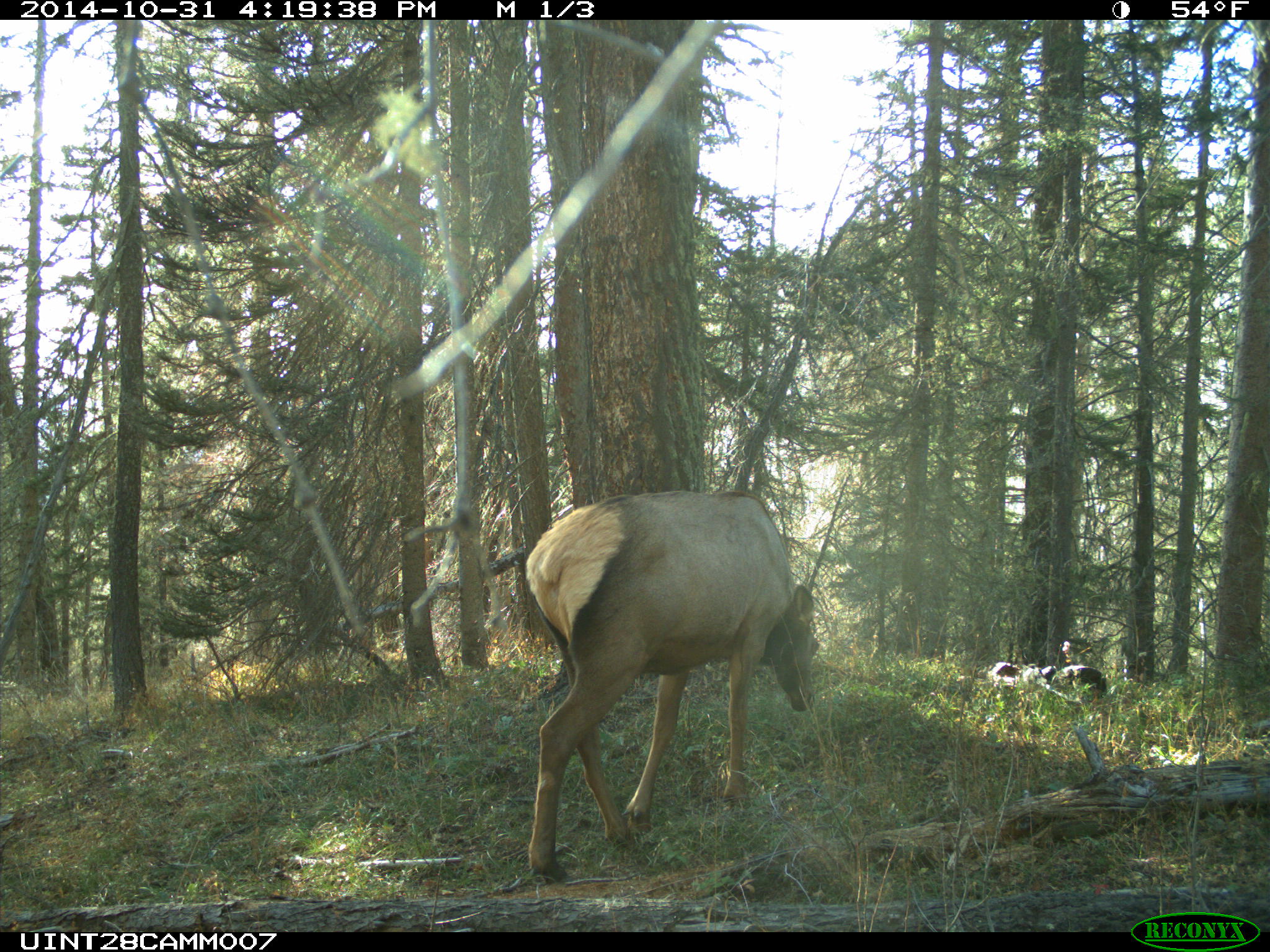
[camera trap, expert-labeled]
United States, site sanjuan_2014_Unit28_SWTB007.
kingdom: Animalia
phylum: Chordata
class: Mammalia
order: Artiodactyla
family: Cervidae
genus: Cervus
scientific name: Cervus elaphus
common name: red deer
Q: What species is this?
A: Cervus elaphus (red deer).